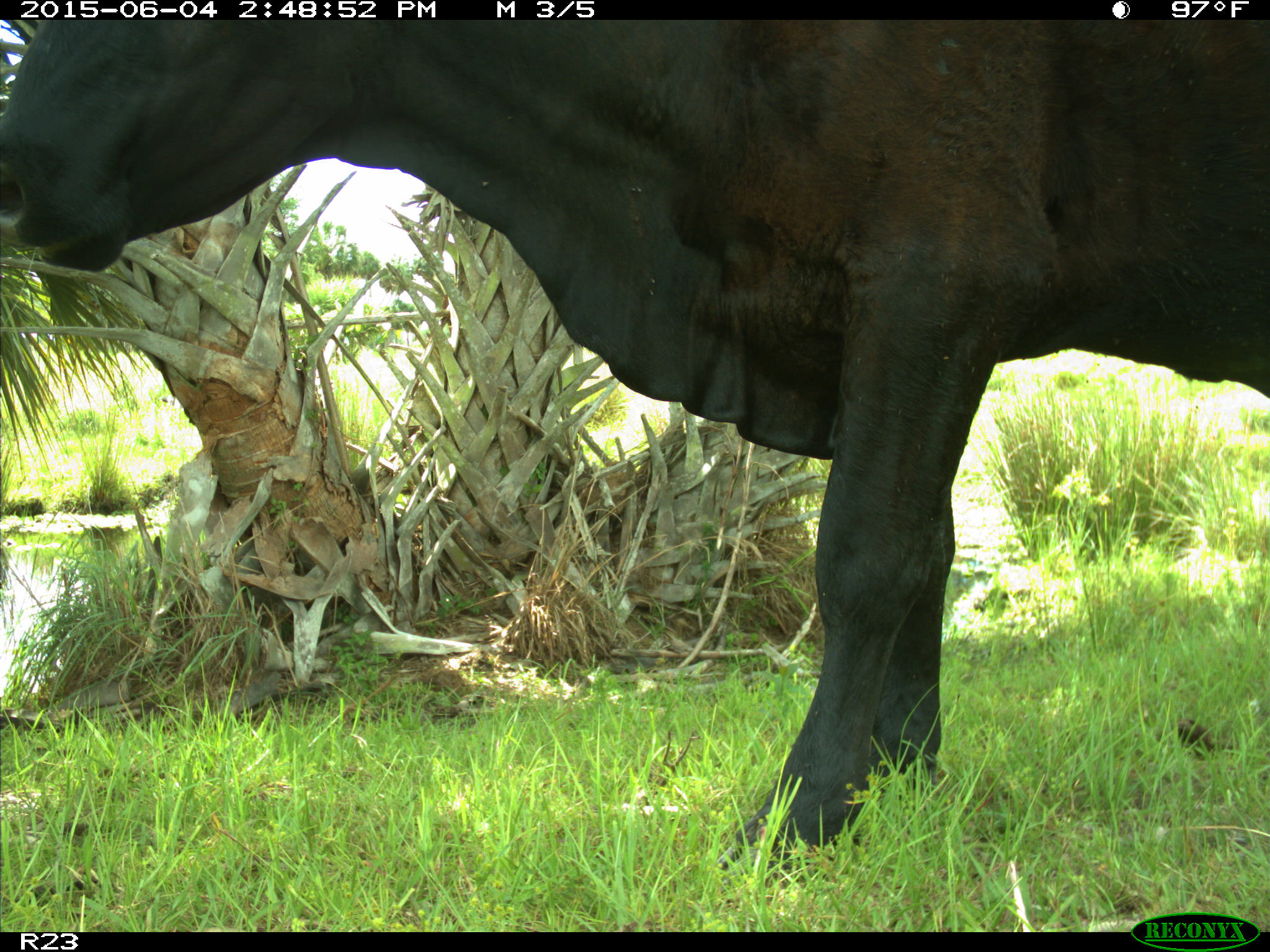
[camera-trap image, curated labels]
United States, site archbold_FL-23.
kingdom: Animalia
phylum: Chordata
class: Mammalia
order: Artiodactyla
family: Bovidae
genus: Bos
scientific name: Bos taurus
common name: domestic cow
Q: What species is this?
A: Bos taurus (domestic cow).